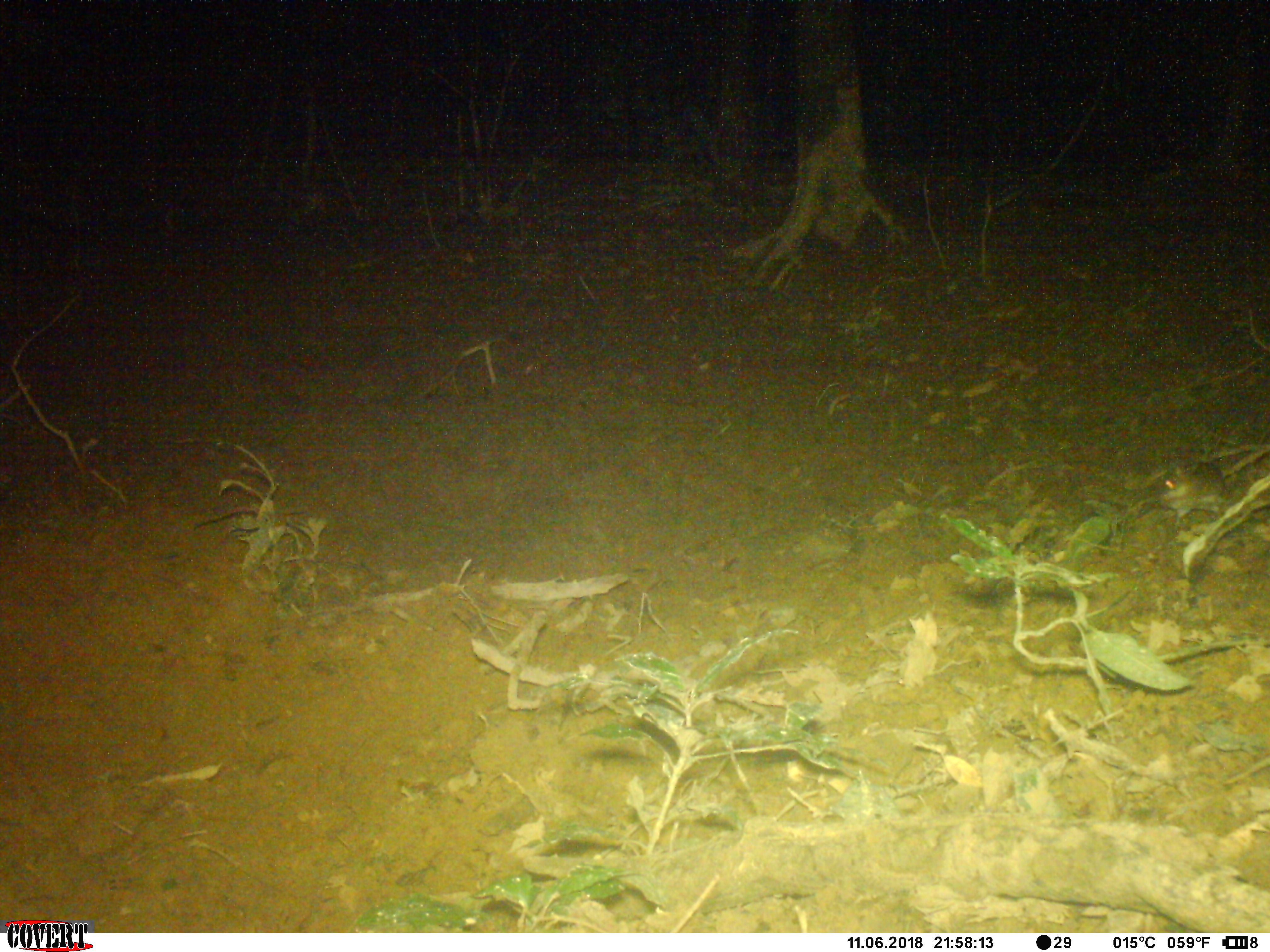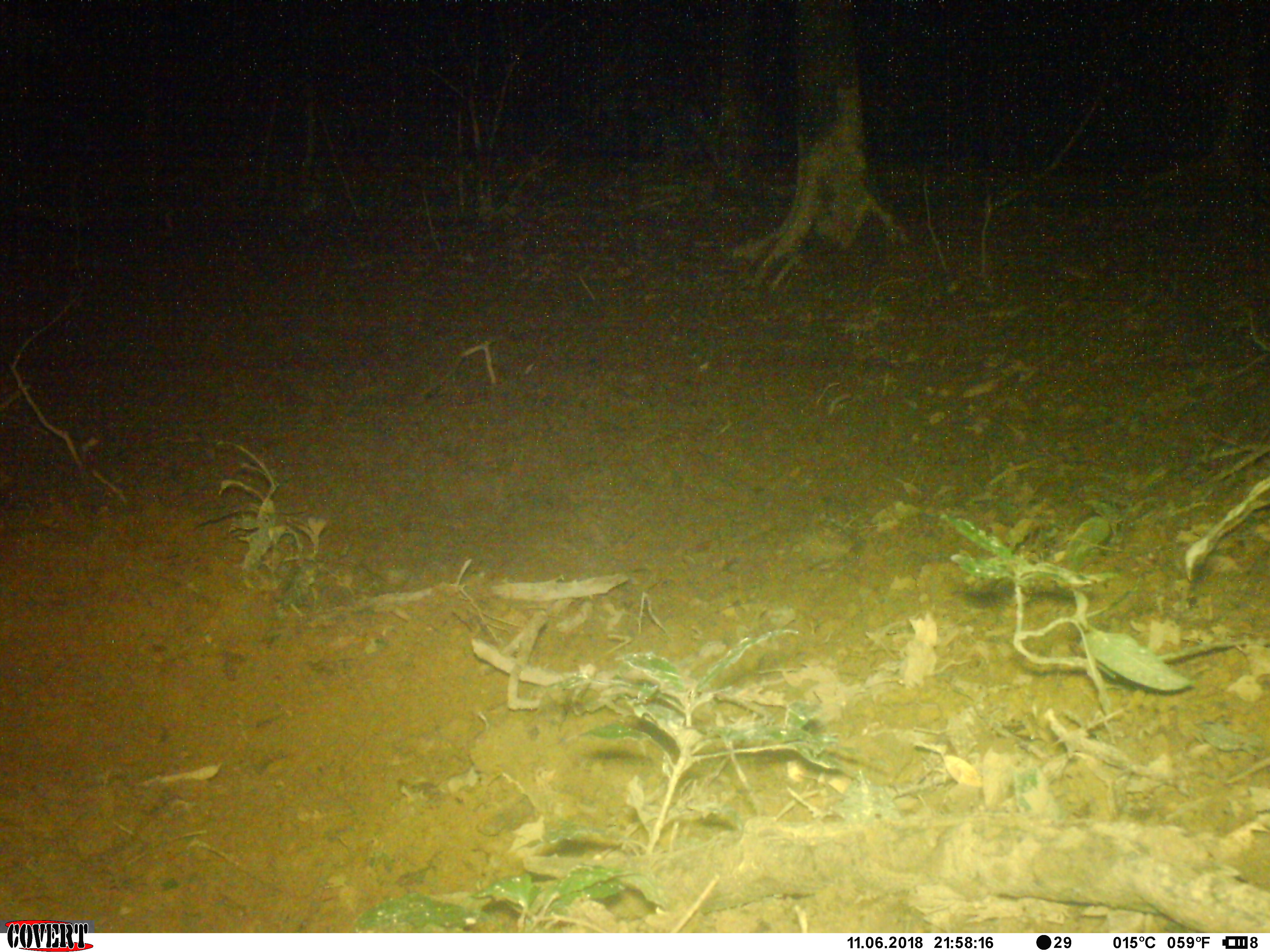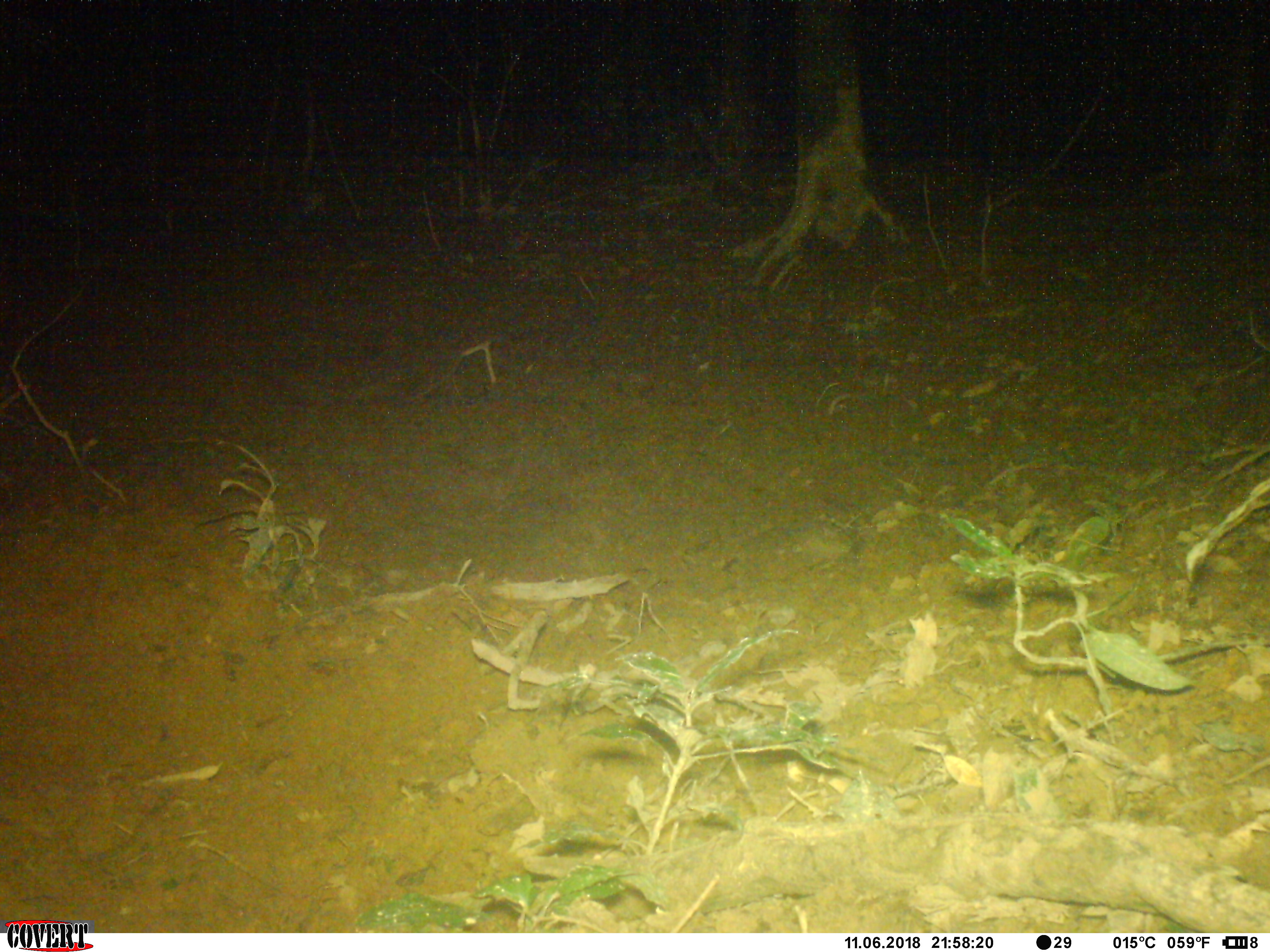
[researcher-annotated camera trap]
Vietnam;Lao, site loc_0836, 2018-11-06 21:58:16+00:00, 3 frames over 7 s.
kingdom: Animalia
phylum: Chordata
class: Mammalia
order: Artiodactyla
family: Suidae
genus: Sus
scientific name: Sus scrofa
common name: eurasian wild pig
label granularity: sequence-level